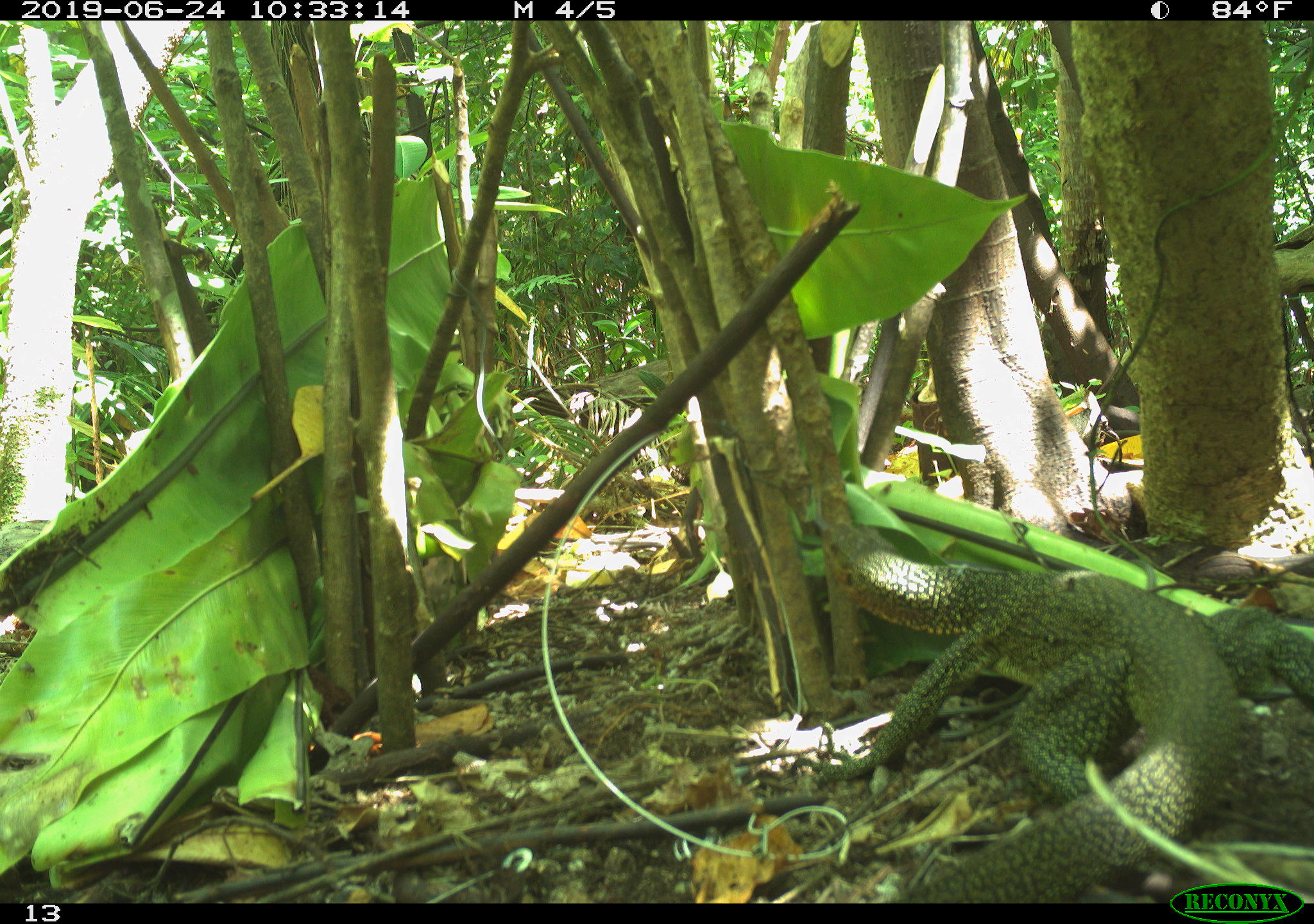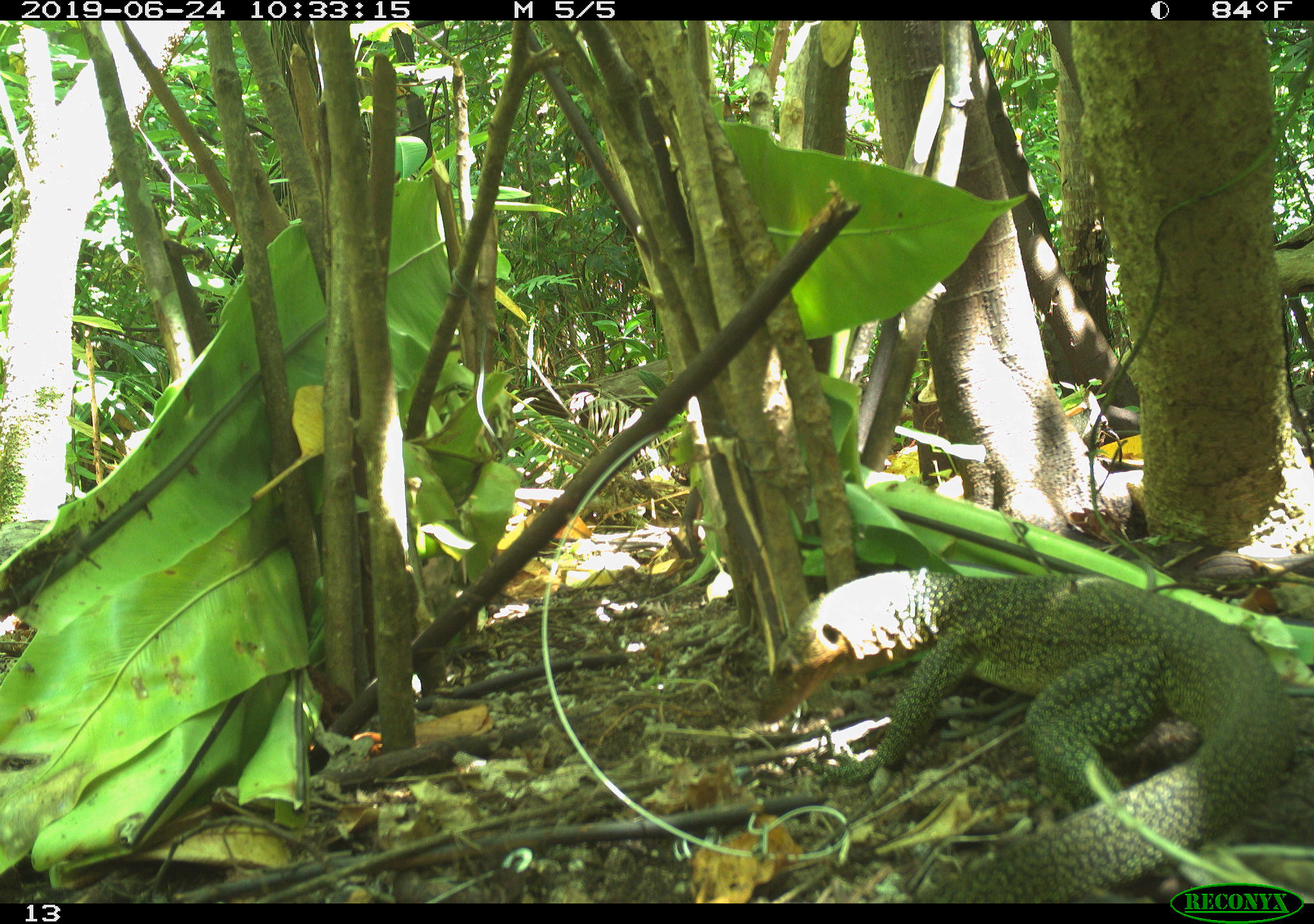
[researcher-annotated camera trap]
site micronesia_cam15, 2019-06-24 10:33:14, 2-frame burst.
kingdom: Animalia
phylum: Chordata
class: Reptilia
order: Squamata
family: Varanidae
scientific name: Varanidae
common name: monitor lizard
Monitor lizard (Varanidae).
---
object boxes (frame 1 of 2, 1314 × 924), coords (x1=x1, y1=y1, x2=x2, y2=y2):
monitor lizard: (x1=832, y1=477, x2=1314, y2=885)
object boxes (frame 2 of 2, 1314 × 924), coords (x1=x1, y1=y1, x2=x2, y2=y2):
monitor lizard: (x1=759, y1=565, x2=1292, y2=869)